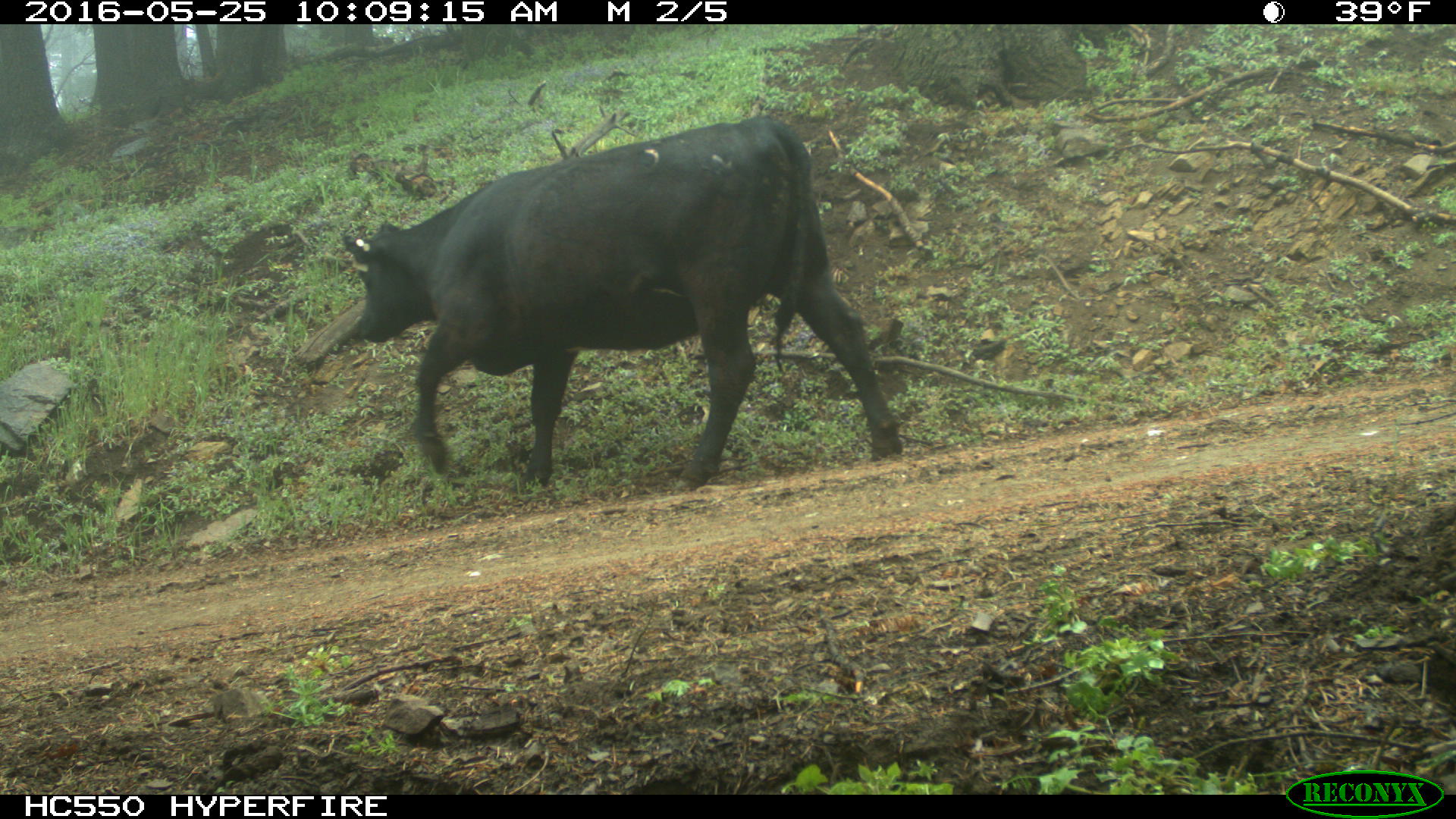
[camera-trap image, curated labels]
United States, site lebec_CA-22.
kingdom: Animalia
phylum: Chordata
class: Mammalia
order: Artiodactyla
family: Bovidae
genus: Bos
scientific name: Bos taurus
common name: domestic cow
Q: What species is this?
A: Bos taurus (domestic cow).